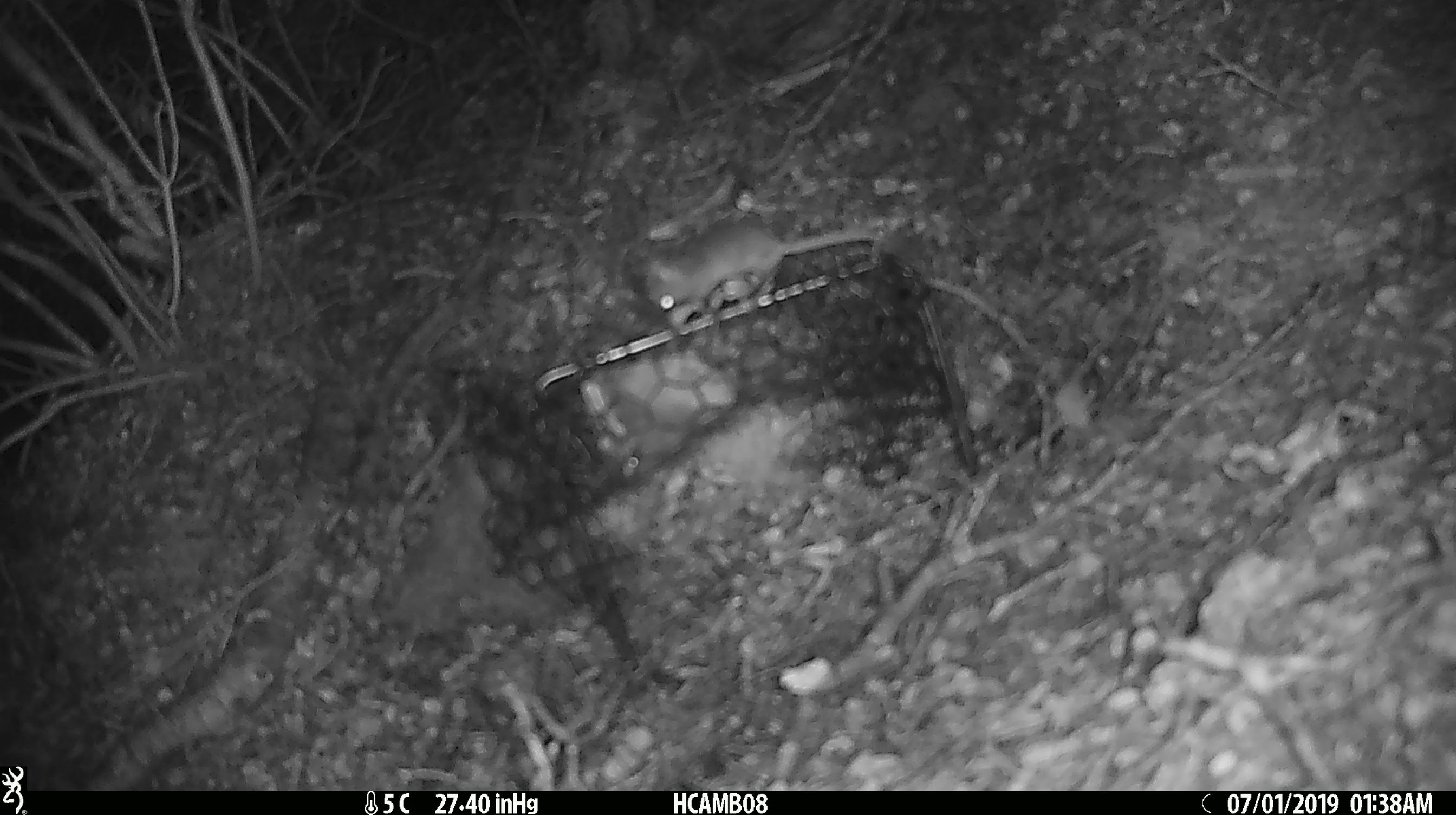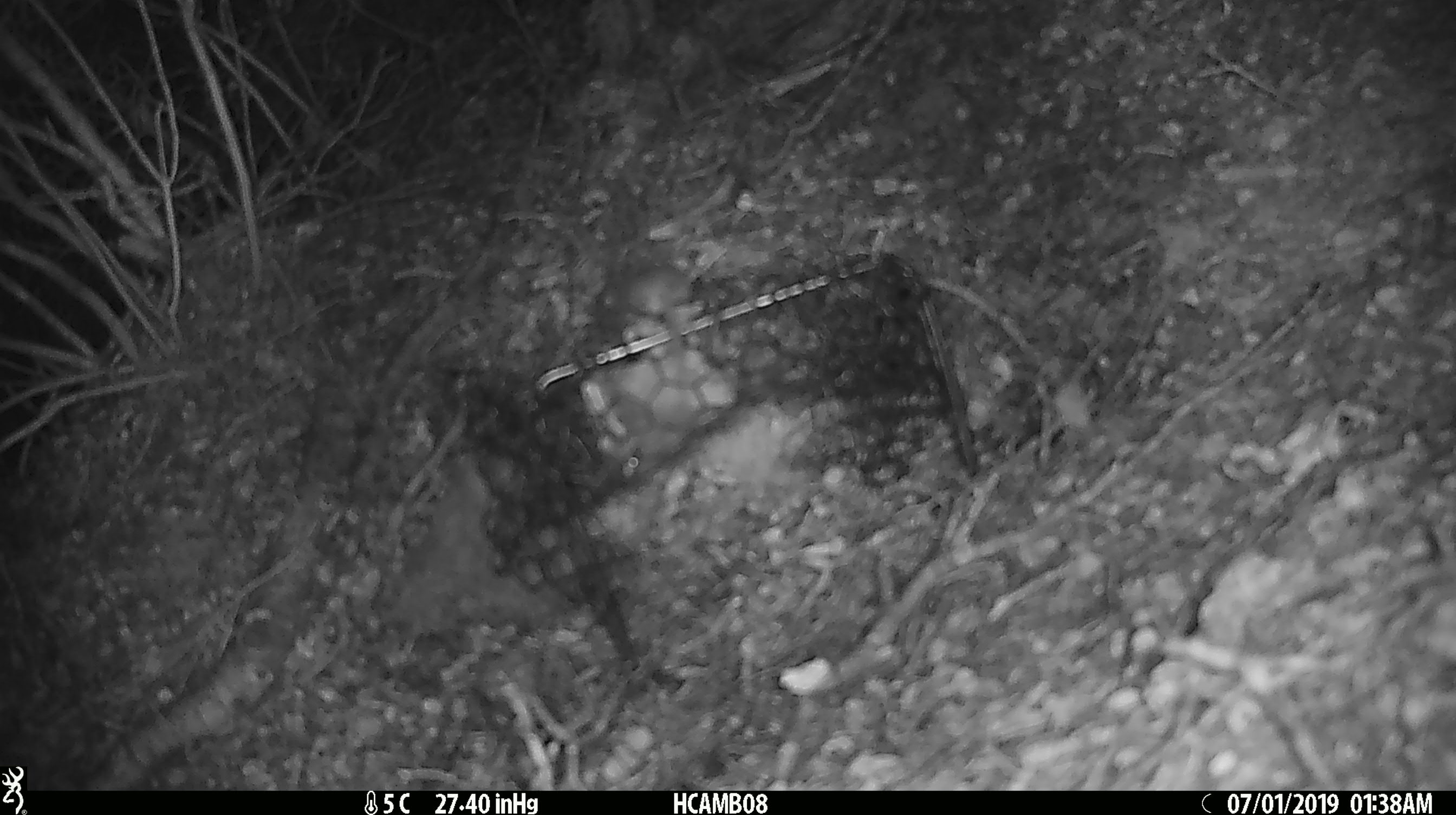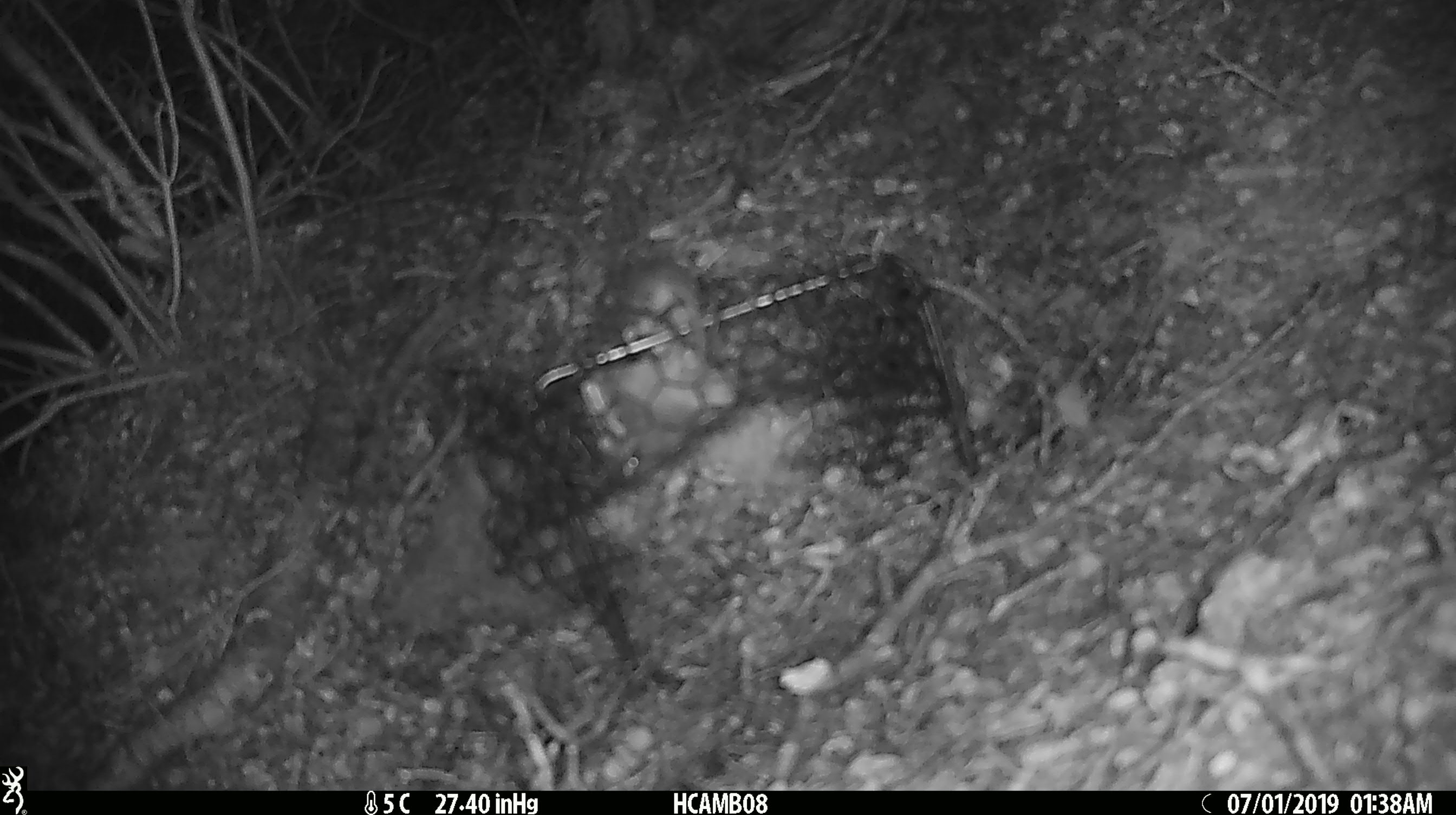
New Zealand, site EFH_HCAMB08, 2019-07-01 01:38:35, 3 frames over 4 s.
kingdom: Animalia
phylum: Chordata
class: Mammalia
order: Rodentia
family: Muridae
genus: Mus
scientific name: Mus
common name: mouse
Mouse (Mus).